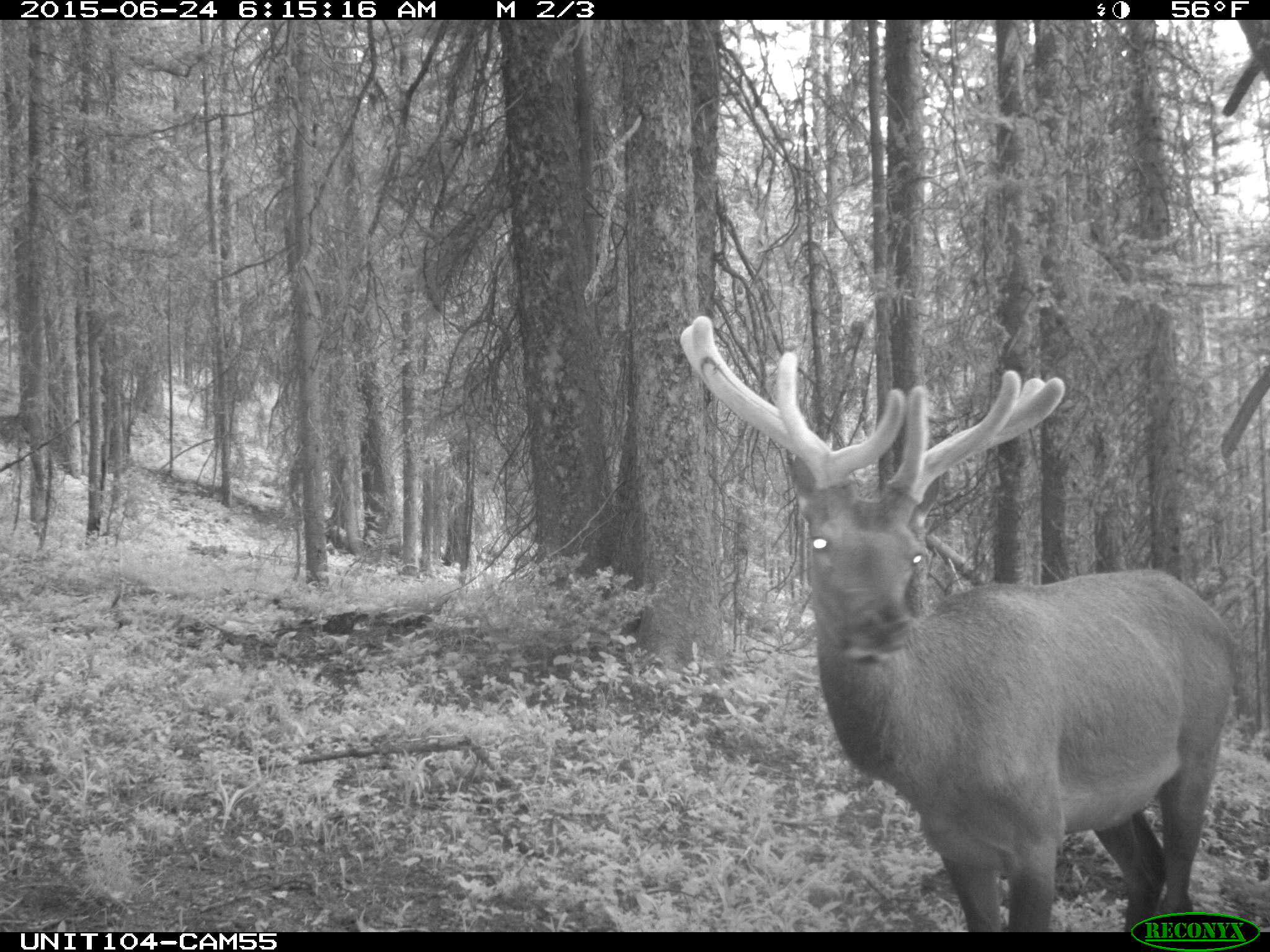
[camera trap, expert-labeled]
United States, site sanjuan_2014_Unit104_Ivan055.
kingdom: Animalia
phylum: Chordata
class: Mammalia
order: Artiodactyla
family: Cervidae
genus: Cervus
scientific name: Cervus elaphus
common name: red deer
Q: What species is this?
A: Cervus elaphus (red deer).